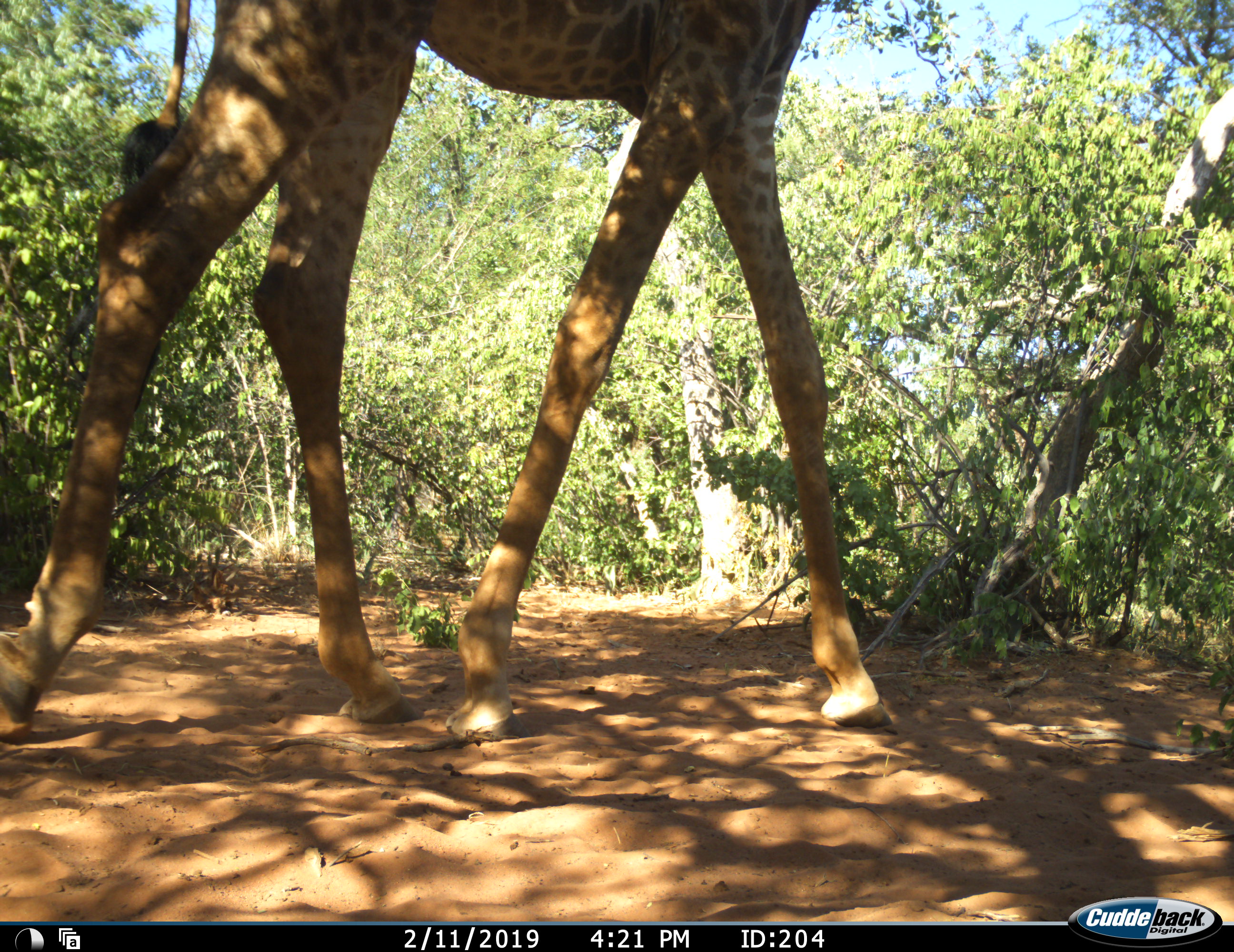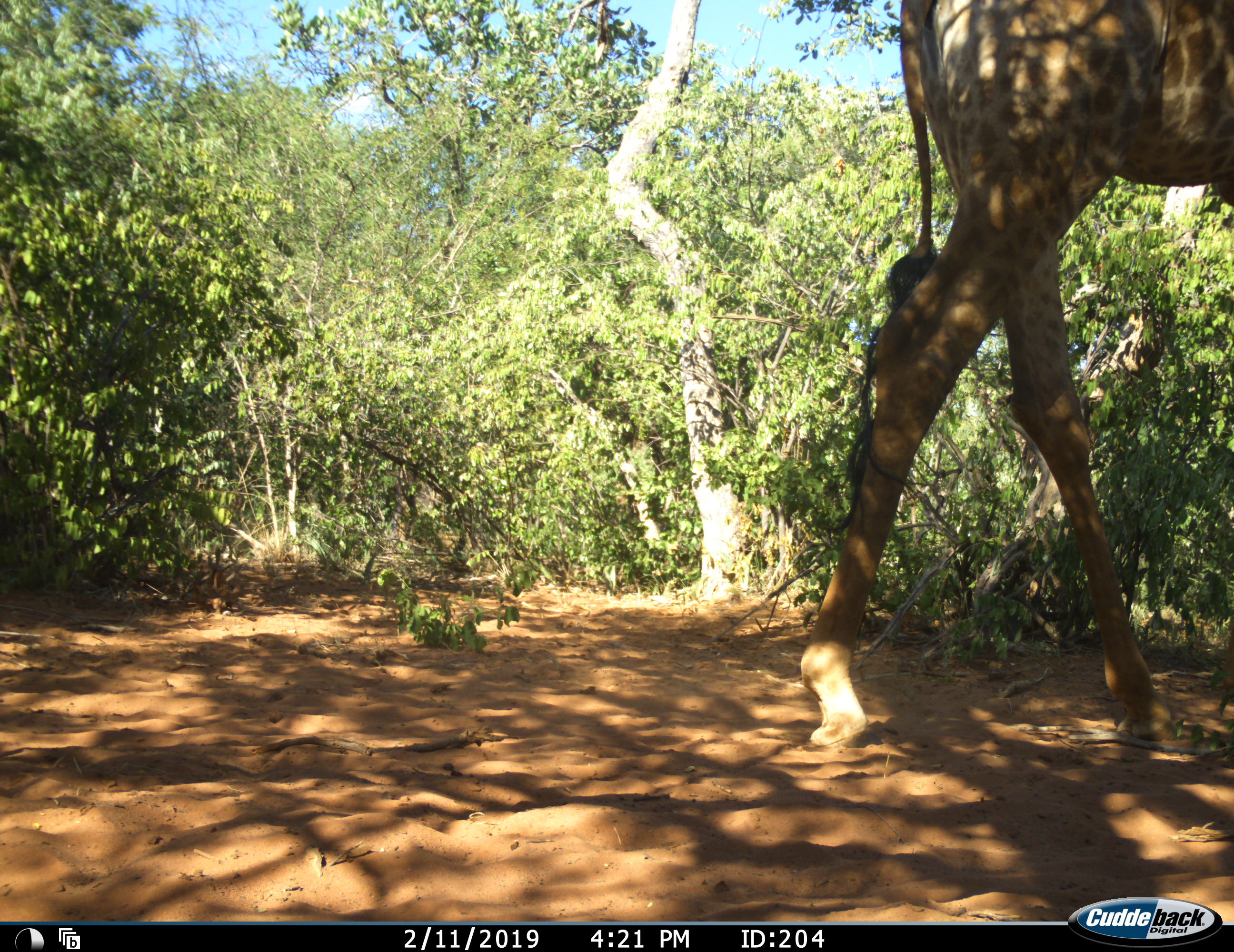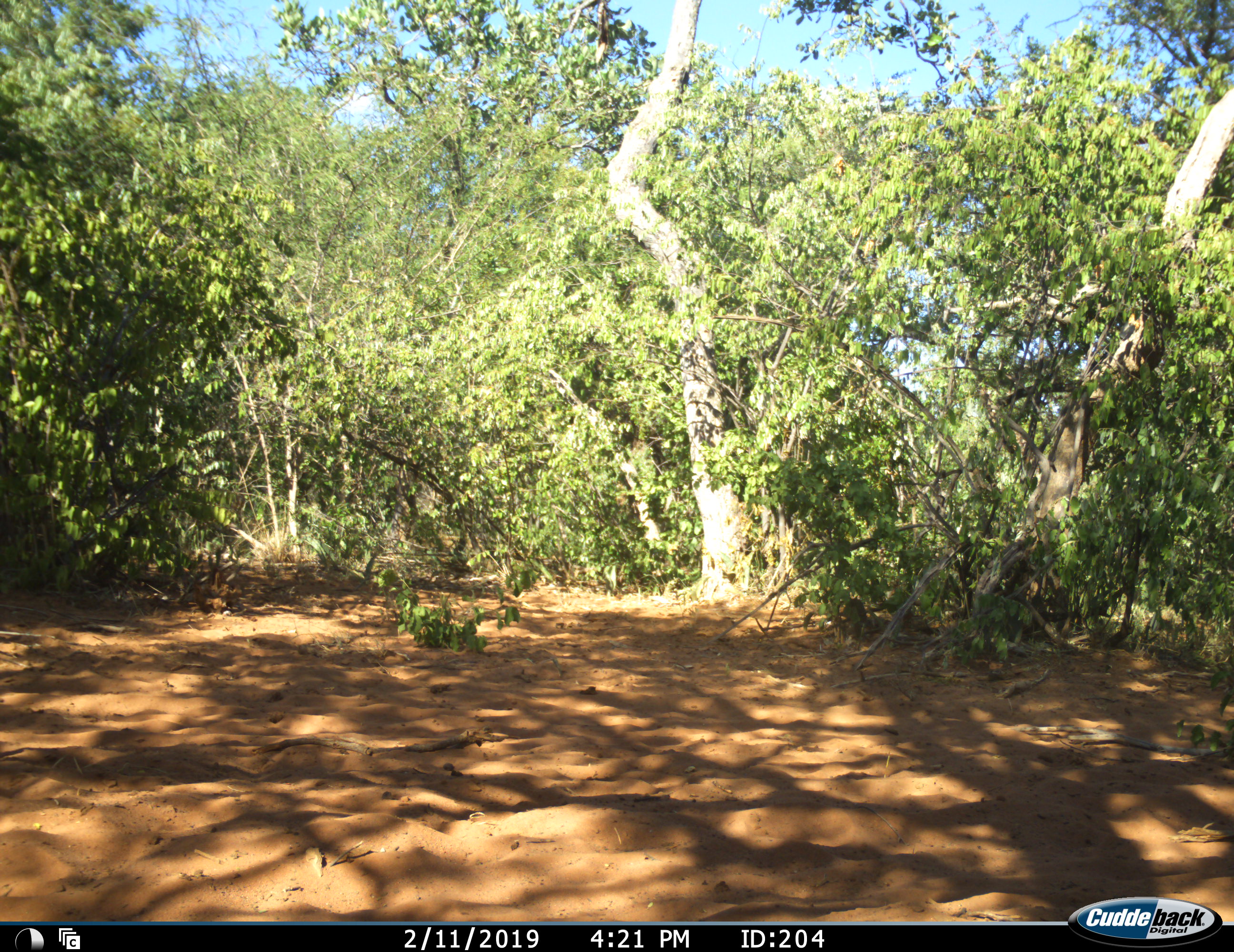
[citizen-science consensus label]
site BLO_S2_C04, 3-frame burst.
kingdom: Animalia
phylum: Chordata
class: Mammalia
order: Artiodactyla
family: Giraffidae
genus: Giraffa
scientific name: Giraffa camelopardalis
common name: giraffe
Giraffe (Giraffa camelopardalis), count 1. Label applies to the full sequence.